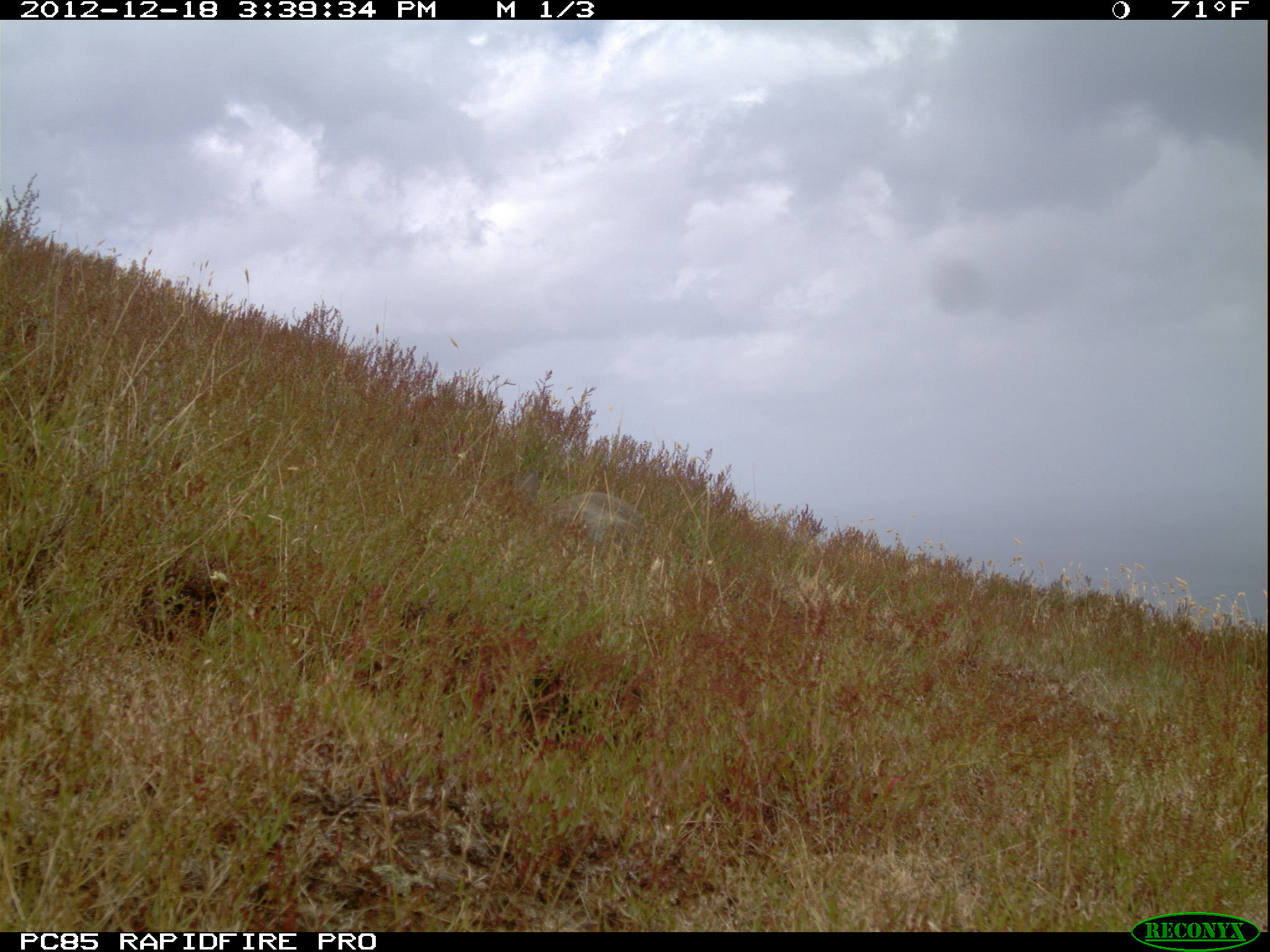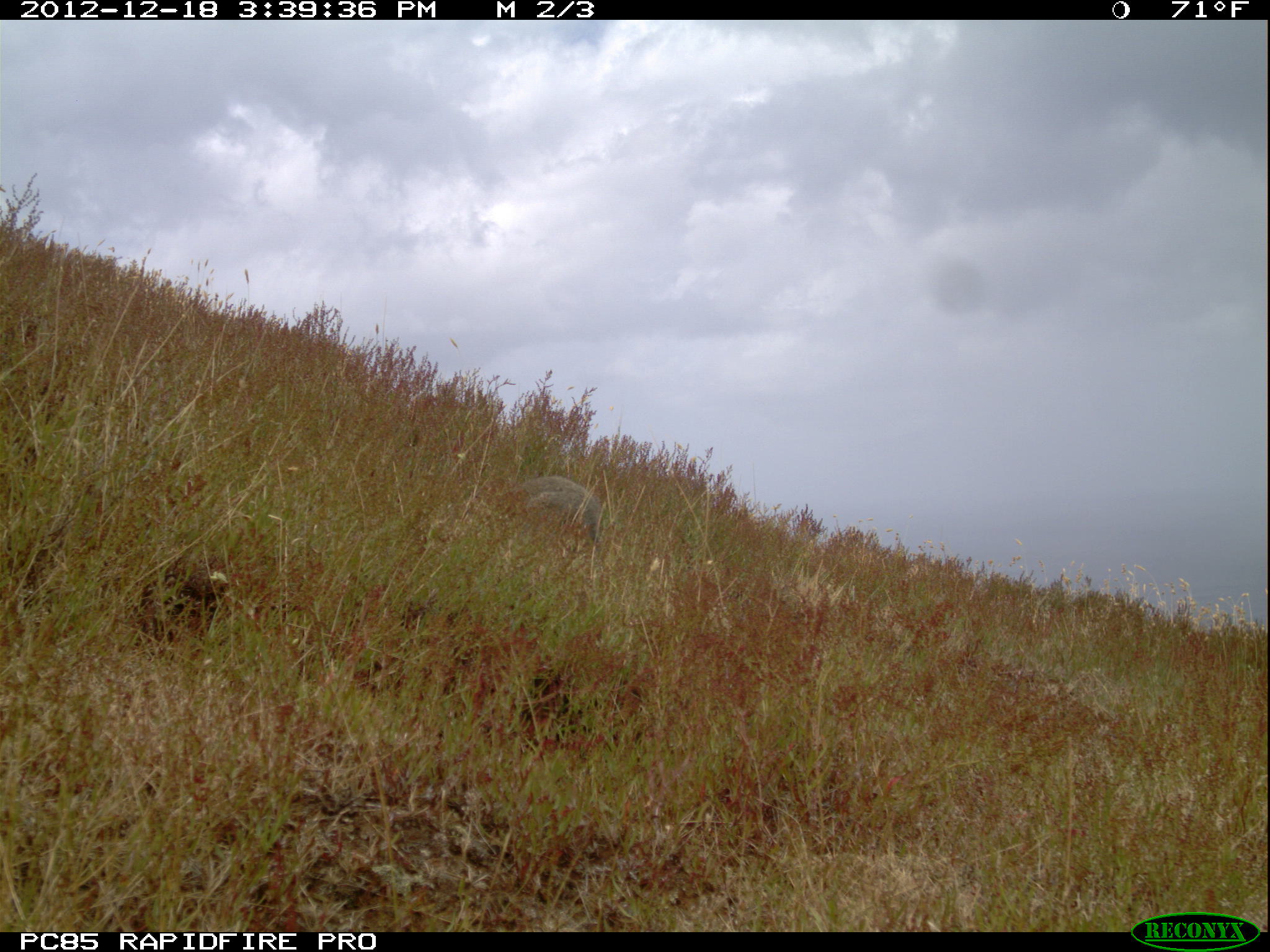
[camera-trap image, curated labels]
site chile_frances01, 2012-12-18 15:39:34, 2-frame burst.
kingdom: Animalia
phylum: Chordata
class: Mammalia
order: Lagomorpha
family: Leporidae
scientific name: Leporidae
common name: rabbits and hares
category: rabbit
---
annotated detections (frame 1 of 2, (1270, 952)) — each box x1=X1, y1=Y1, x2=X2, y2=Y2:
rabbit: x1=502, y1=465, x2=644, y2=555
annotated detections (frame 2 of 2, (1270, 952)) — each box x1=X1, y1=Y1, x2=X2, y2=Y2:
rabbit: x1=492, y1=472, x2=616, y2=561